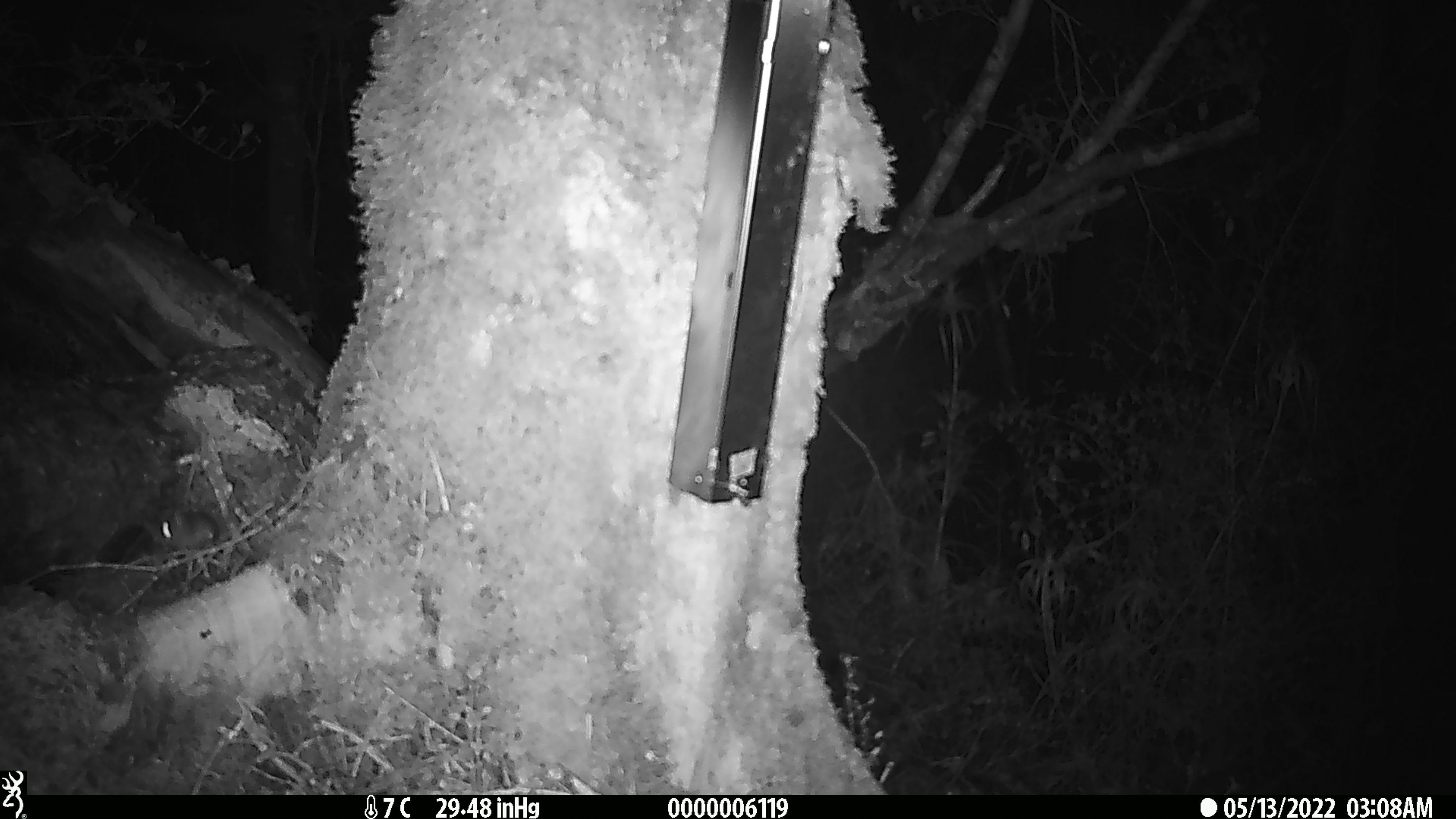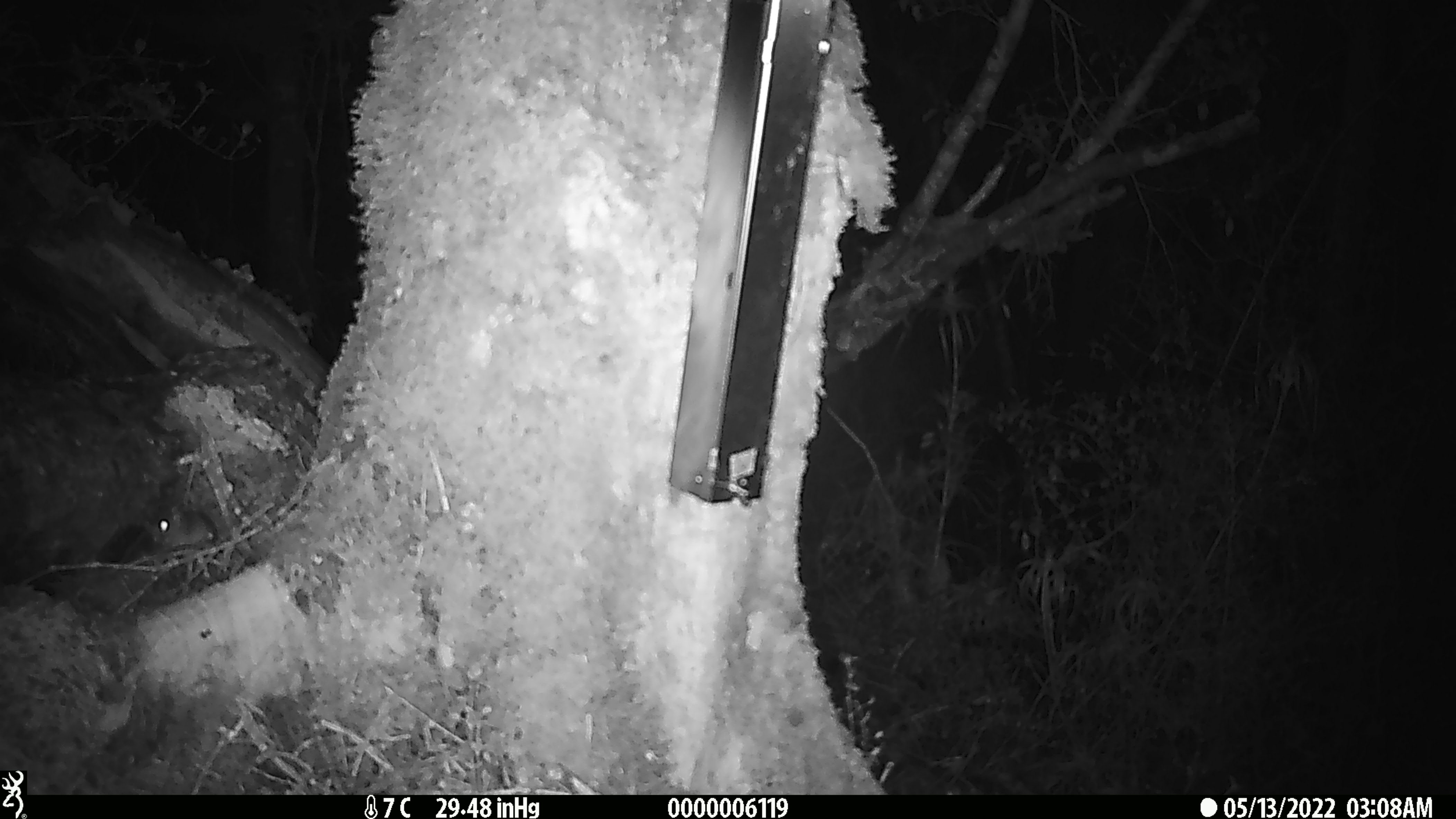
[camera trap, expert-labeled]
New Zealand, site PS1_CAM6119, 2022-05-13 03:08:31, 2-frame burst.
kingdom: Animalia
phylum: Chordata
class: Mammalia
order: Rodentia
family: Muridae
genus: Mus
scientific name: Mus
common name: mouse